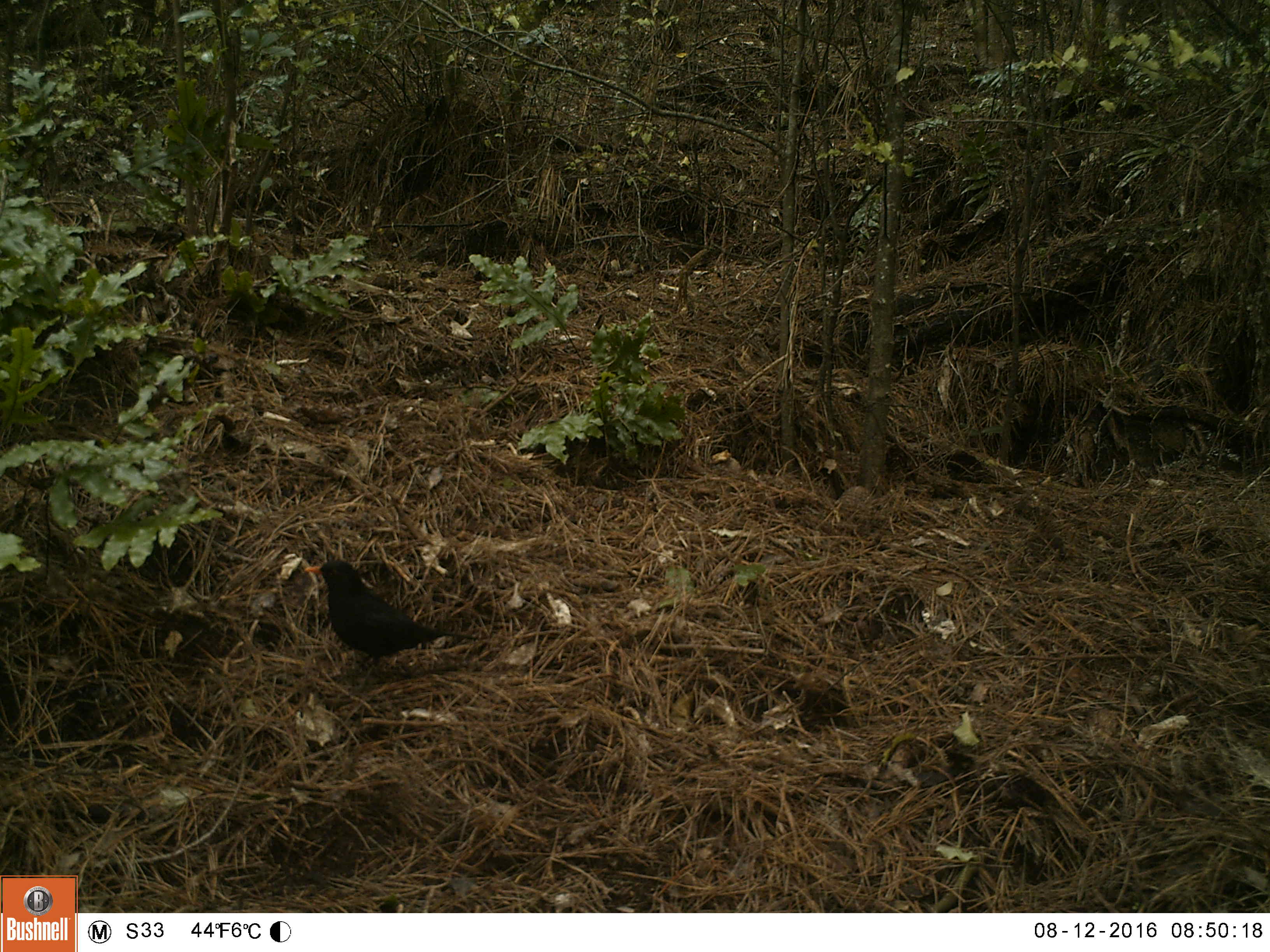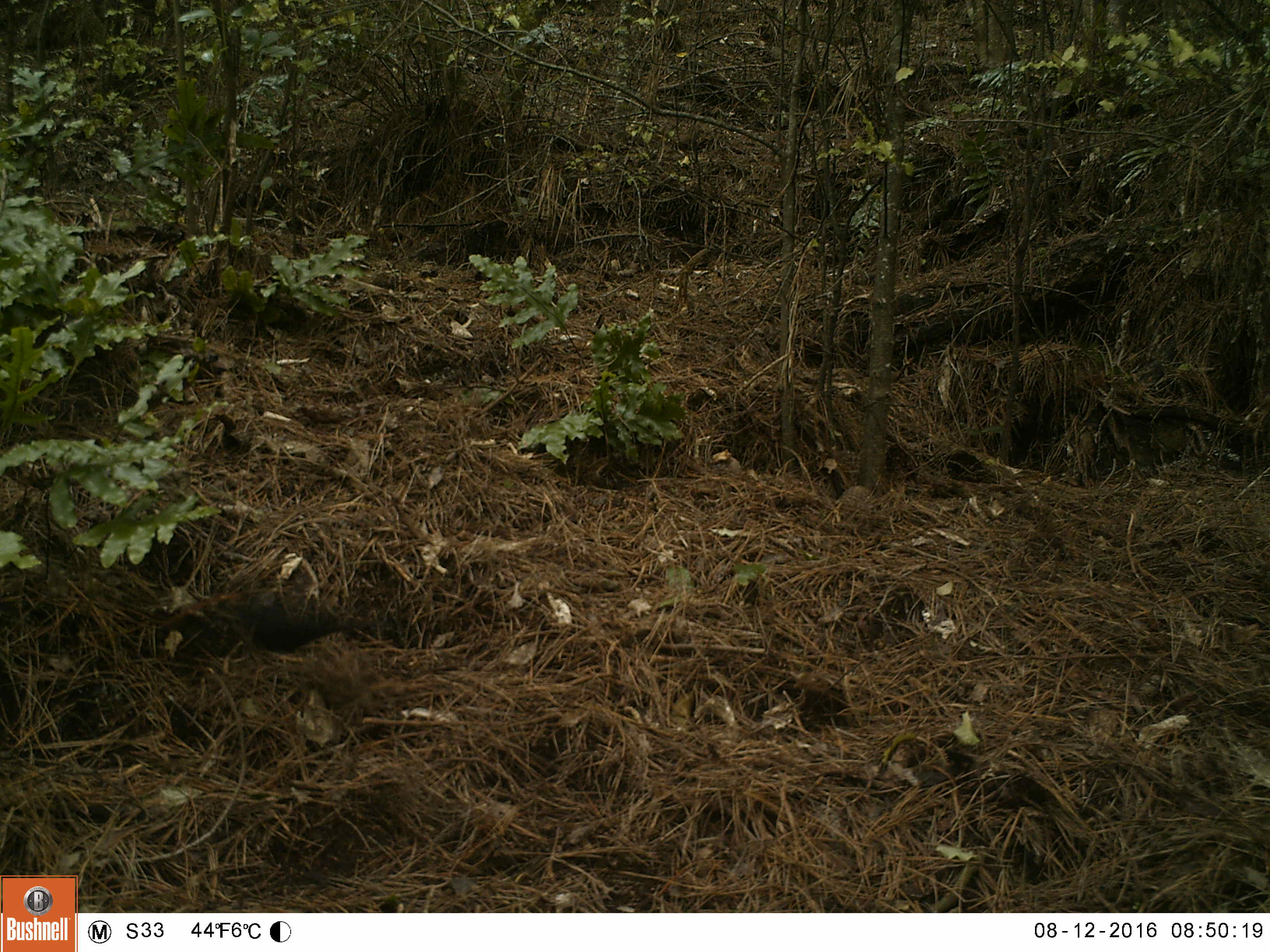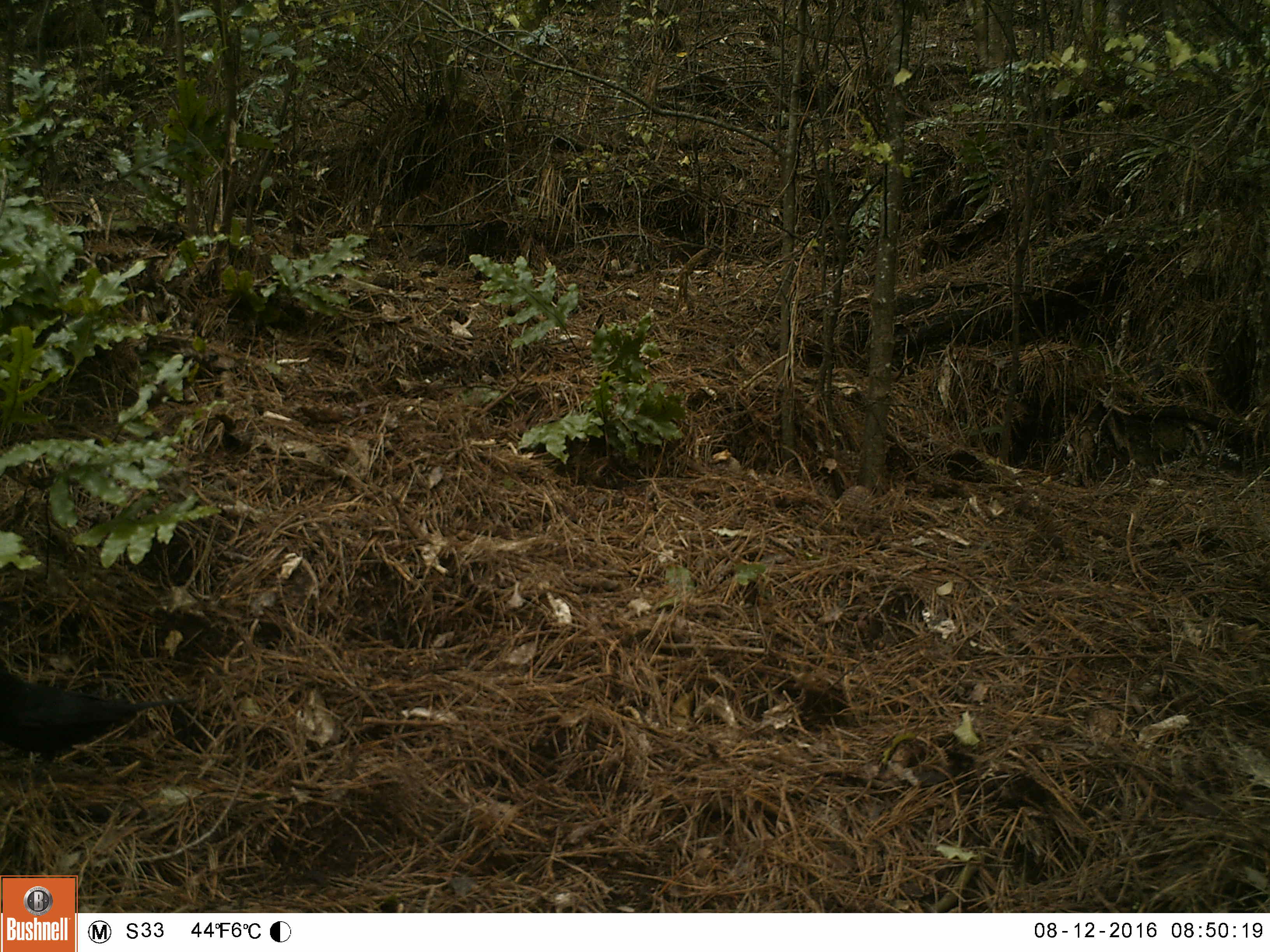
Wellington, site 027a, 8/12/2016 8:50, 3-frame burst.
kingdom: Animalia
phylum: Chordata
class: Aves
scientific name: Aves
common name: bird